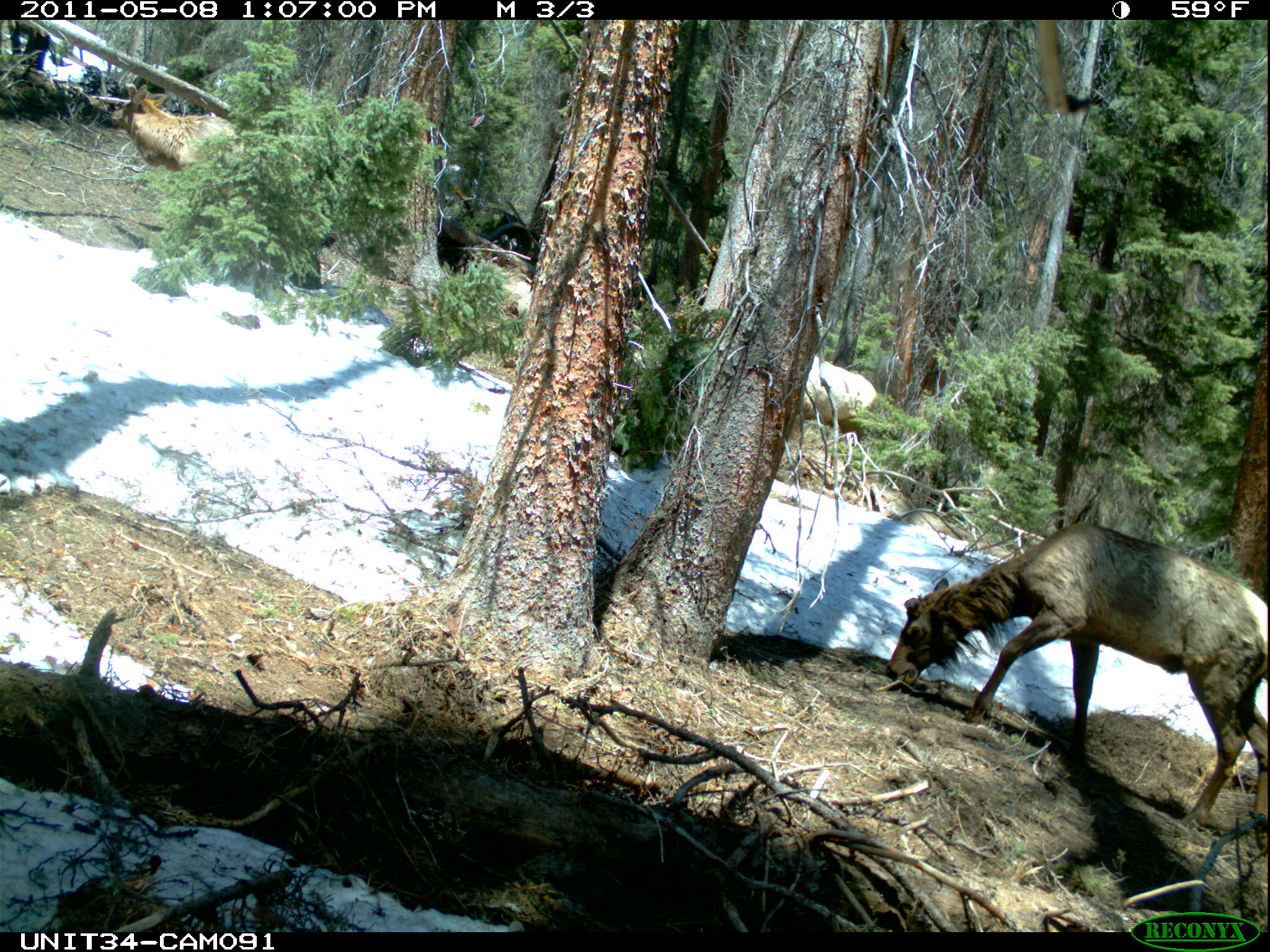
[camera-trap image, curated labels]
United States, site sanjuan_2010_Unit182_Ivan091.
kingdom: Animalia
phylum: Chordata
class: Mammalia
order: Artiodactyla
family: Cervidae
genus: Cervus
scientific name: Cervus elaphus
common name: red deer